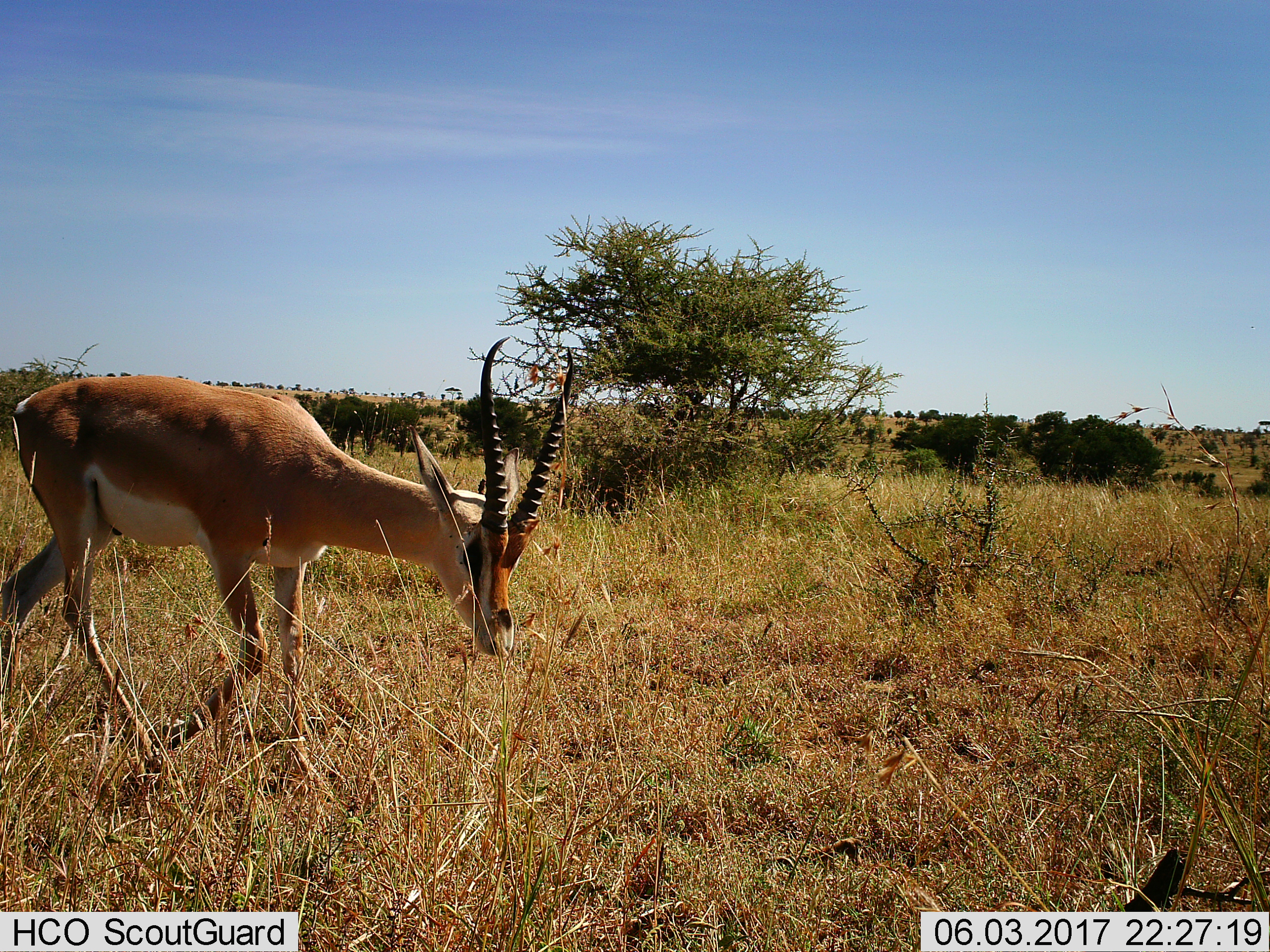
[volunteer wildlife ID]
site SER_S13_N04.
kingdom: Animalia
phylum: Chordata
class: Mammalia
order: Artiodactyla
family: Bovidae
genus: Nanger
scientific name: Nanger granti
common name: grant's gazelle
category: gazellegrants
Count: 1.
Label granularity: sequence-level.